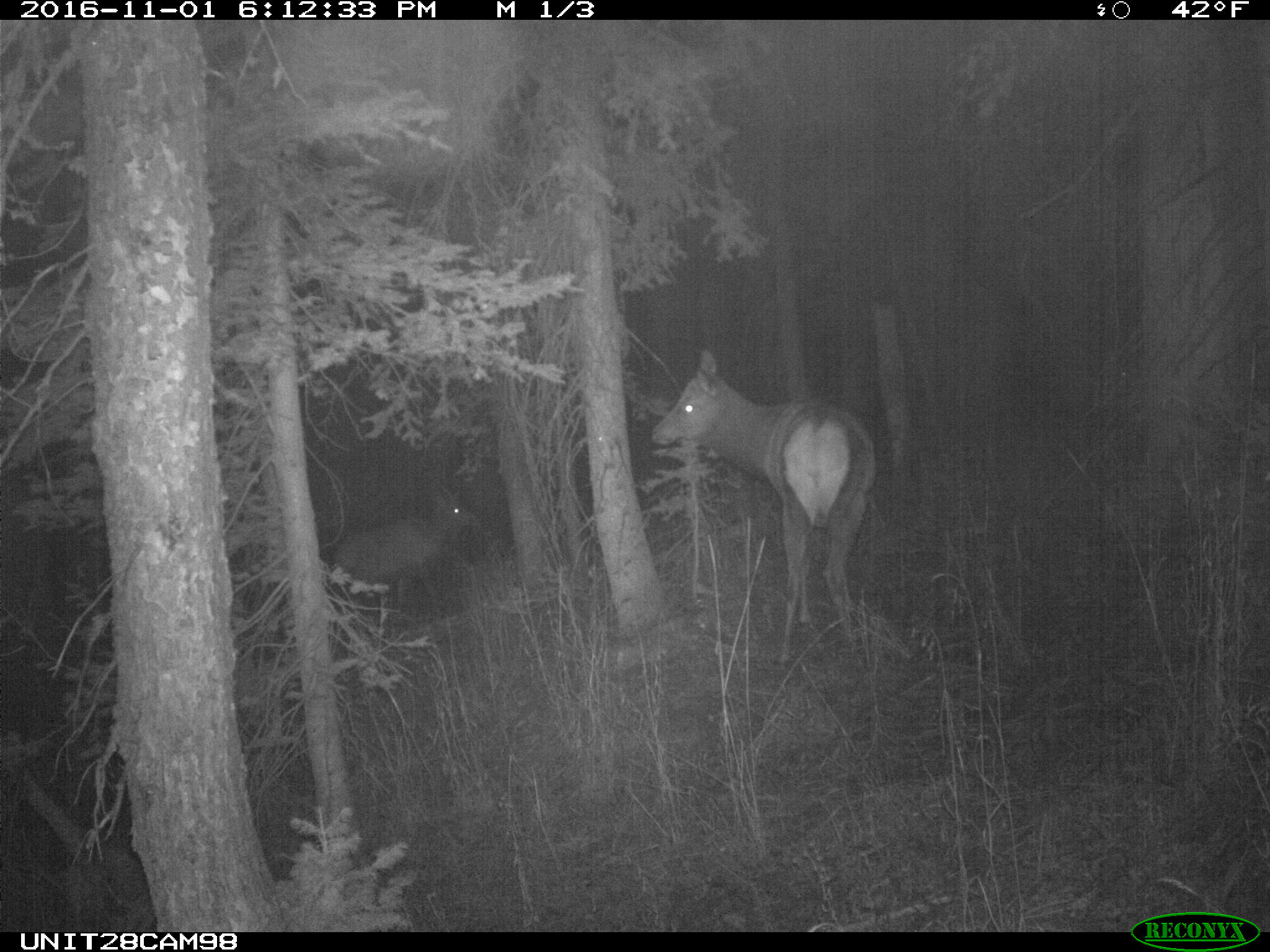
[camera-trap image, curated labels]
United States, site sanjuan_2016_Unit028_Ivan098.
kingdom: Animalia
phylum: Chordata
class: Mammalia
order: Artiodactyla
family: Cervidae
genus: Cervus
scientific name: Cervus elaphus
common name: red deer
Cervus elaphus (red deer).